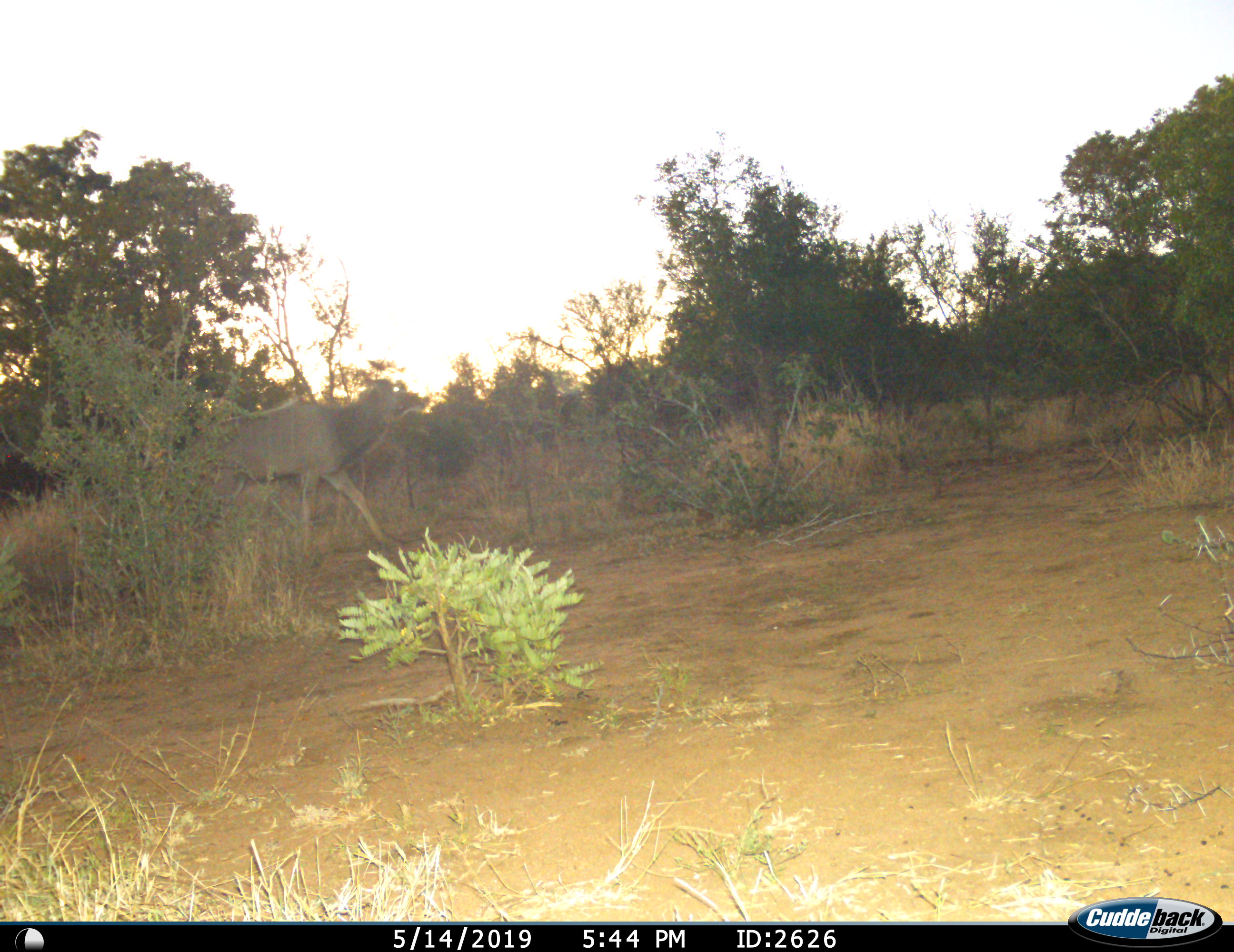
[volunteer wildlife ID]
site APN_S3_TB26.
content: unidentified animal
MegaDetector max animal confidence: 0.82